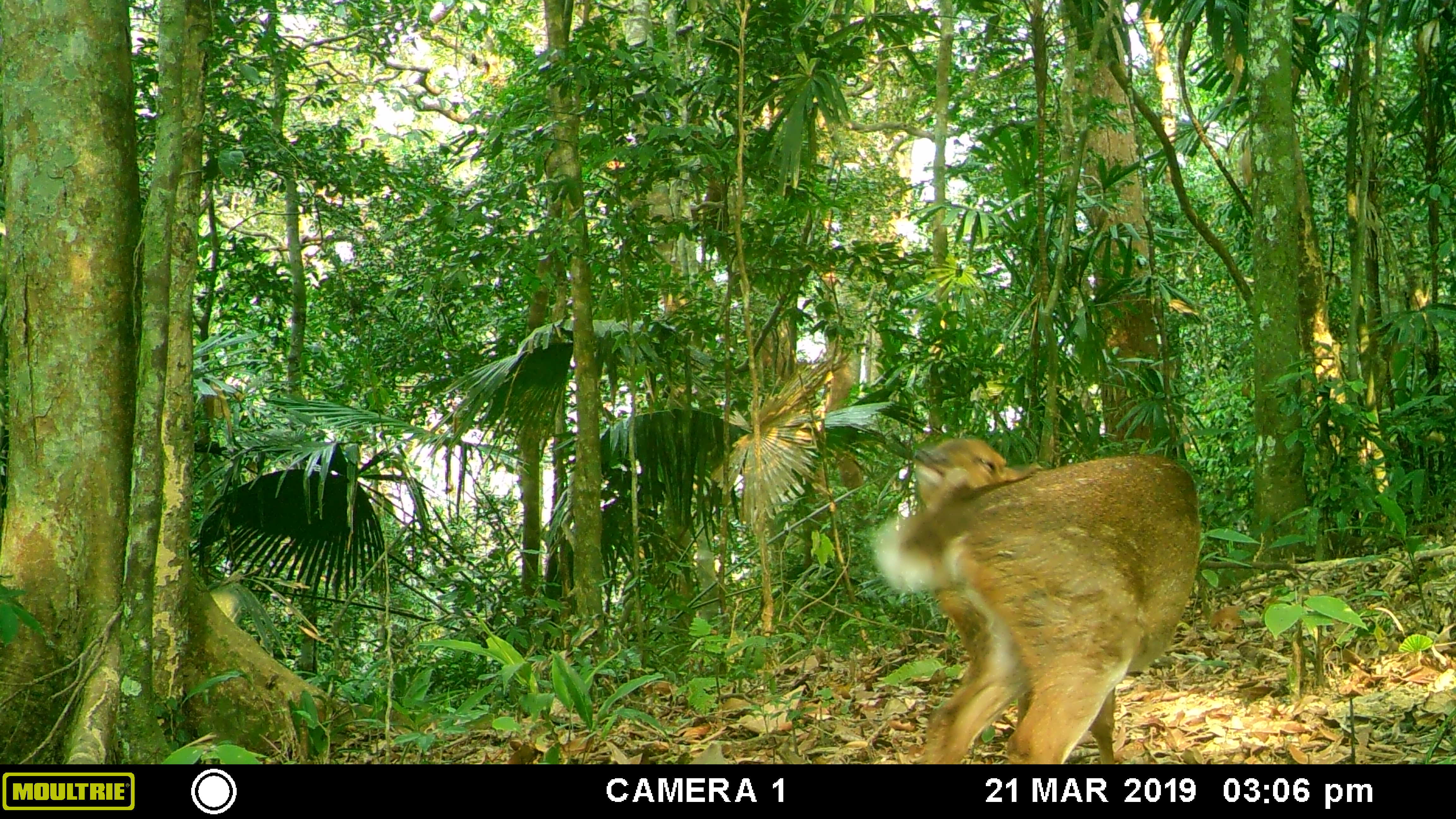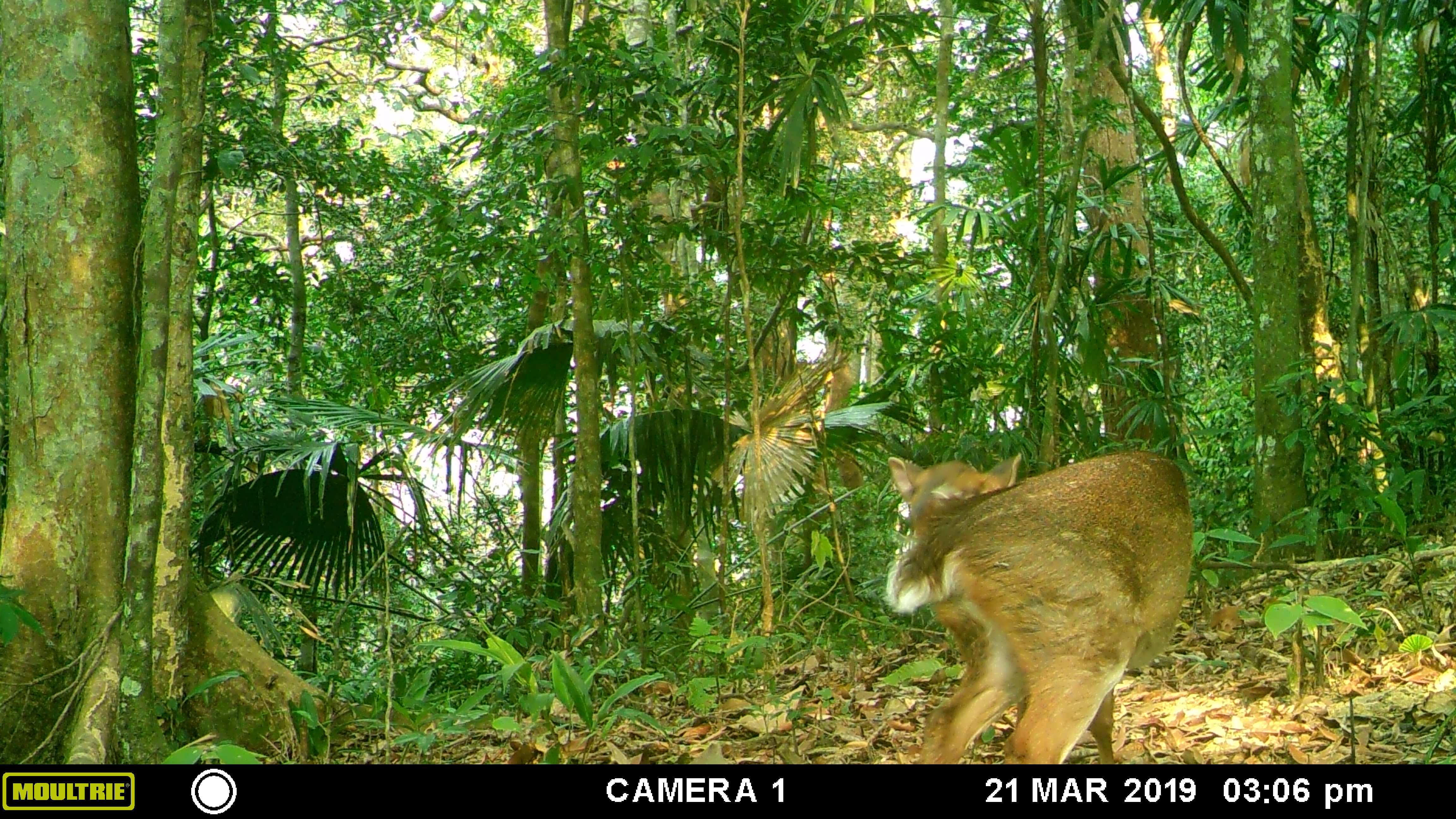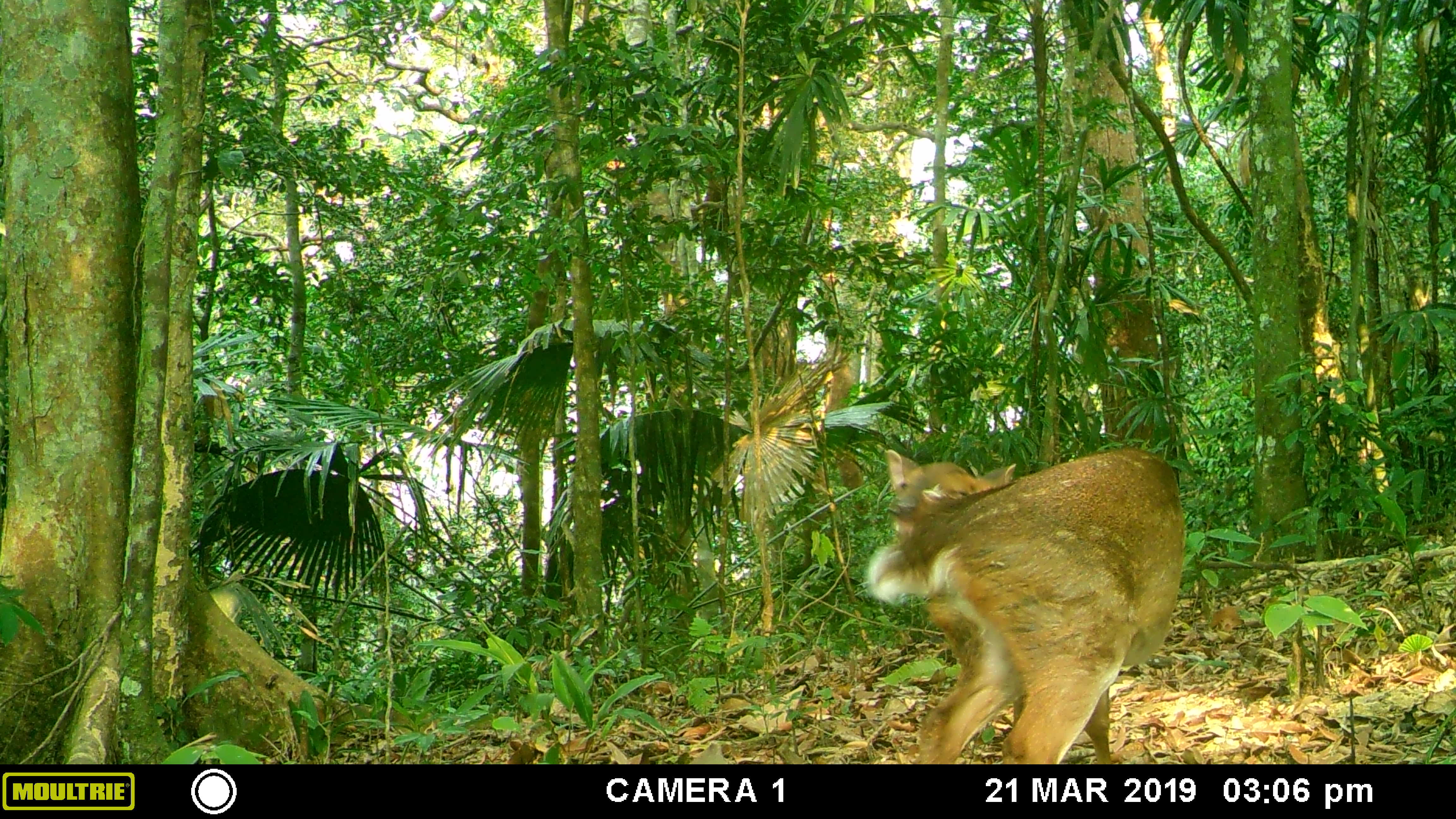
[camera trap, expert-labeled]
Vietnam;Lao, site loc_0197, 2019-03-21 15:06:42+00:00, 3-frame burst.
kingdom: Animalia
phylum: Chordata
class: Mammalia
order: Artiodactyla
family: Cervidae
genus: Muntiacus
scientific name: Muntiacus vuquangensis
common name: large-antlered muntjac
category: large antlered muntjac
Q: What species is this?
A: Large antlered muntjac (large-antlered muntjac) (Muntiacus vuquangensis).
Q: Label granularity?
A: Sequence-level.